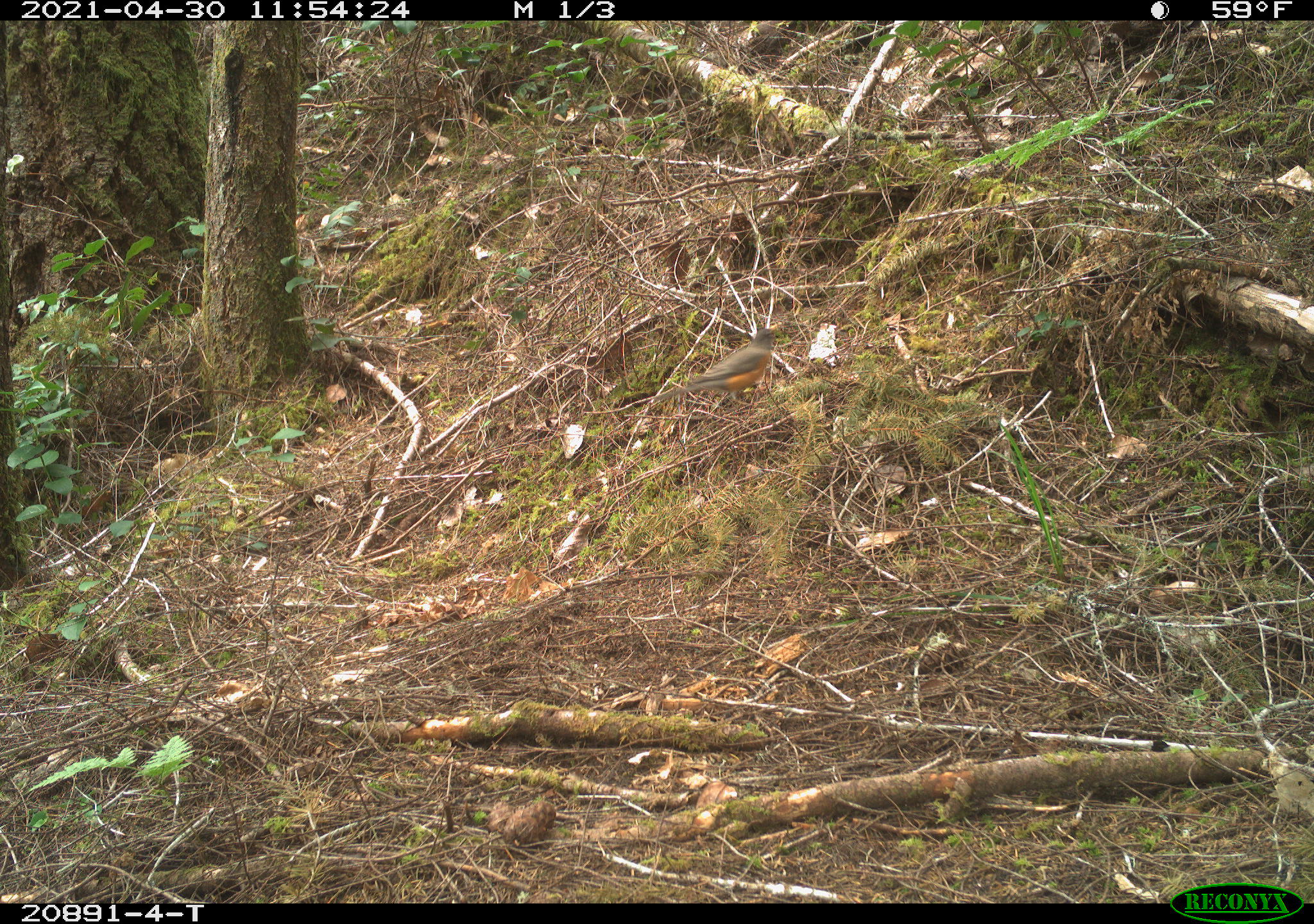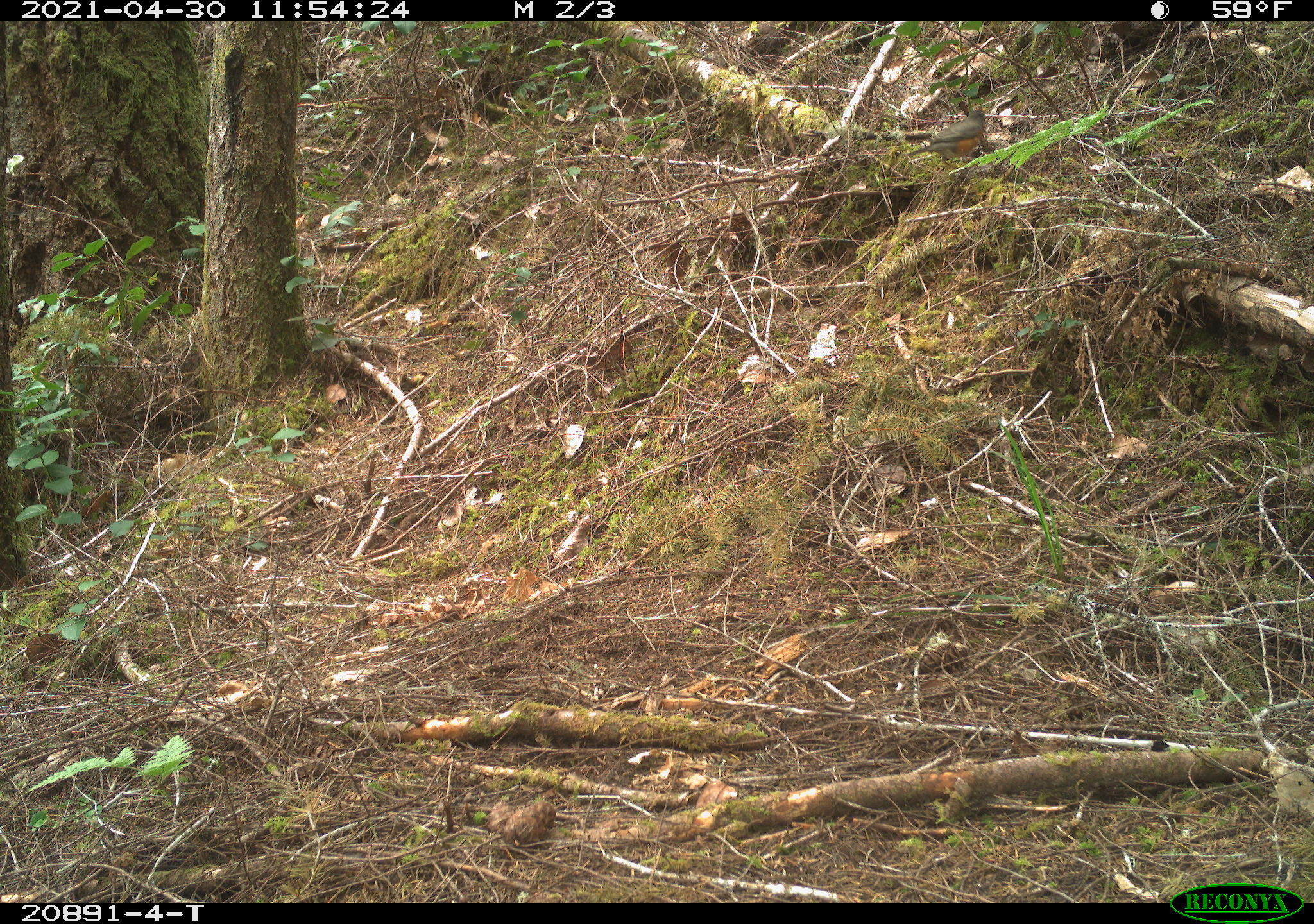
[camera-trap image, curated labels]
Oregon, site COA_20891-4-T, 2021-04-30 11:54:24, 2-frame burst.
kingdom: Animalia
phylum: Chordata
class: Aves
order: Passeriformes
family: Turdidae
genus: Turdus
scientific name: Turdus migratorius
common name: american robin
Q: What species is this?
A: American robin (Turdus migratorius).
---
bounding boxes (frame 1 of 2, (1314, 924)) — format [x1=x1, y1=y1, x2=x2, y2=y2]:
american robin: [x1=652, y1=318, x2=786, y2=411]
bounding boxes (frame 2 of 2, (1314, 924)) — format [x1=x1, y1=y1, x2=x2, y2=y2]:
american robin: [x1=902, y1=100, x2=990, y2=176]